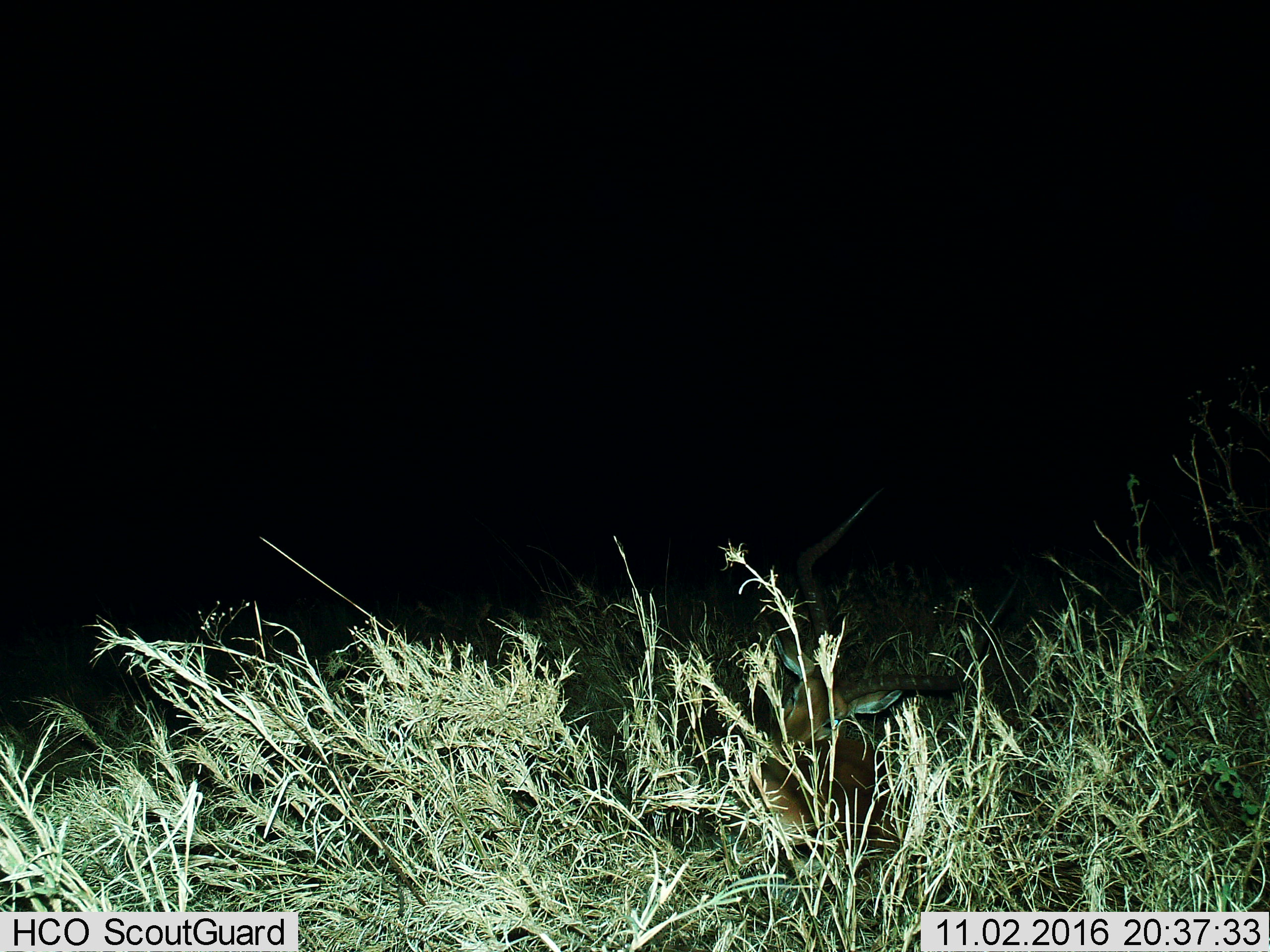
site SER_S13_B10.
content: unidentified animal